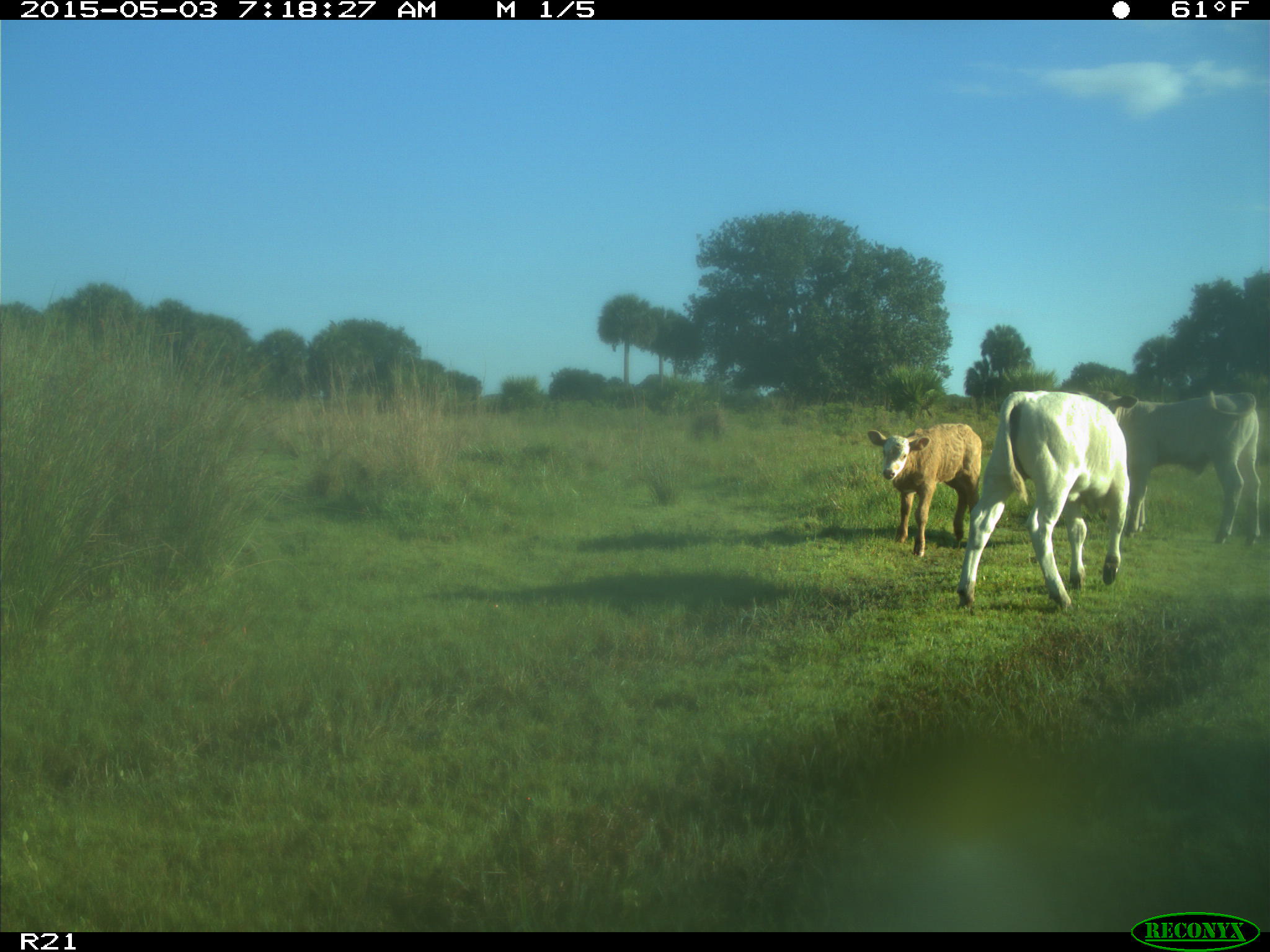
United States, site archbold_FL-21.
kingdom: Animalia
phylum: Chordata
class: Mammalia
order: Artiodactyla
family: Bovidae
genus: Bos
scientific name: Bos taurus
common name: domestic cow